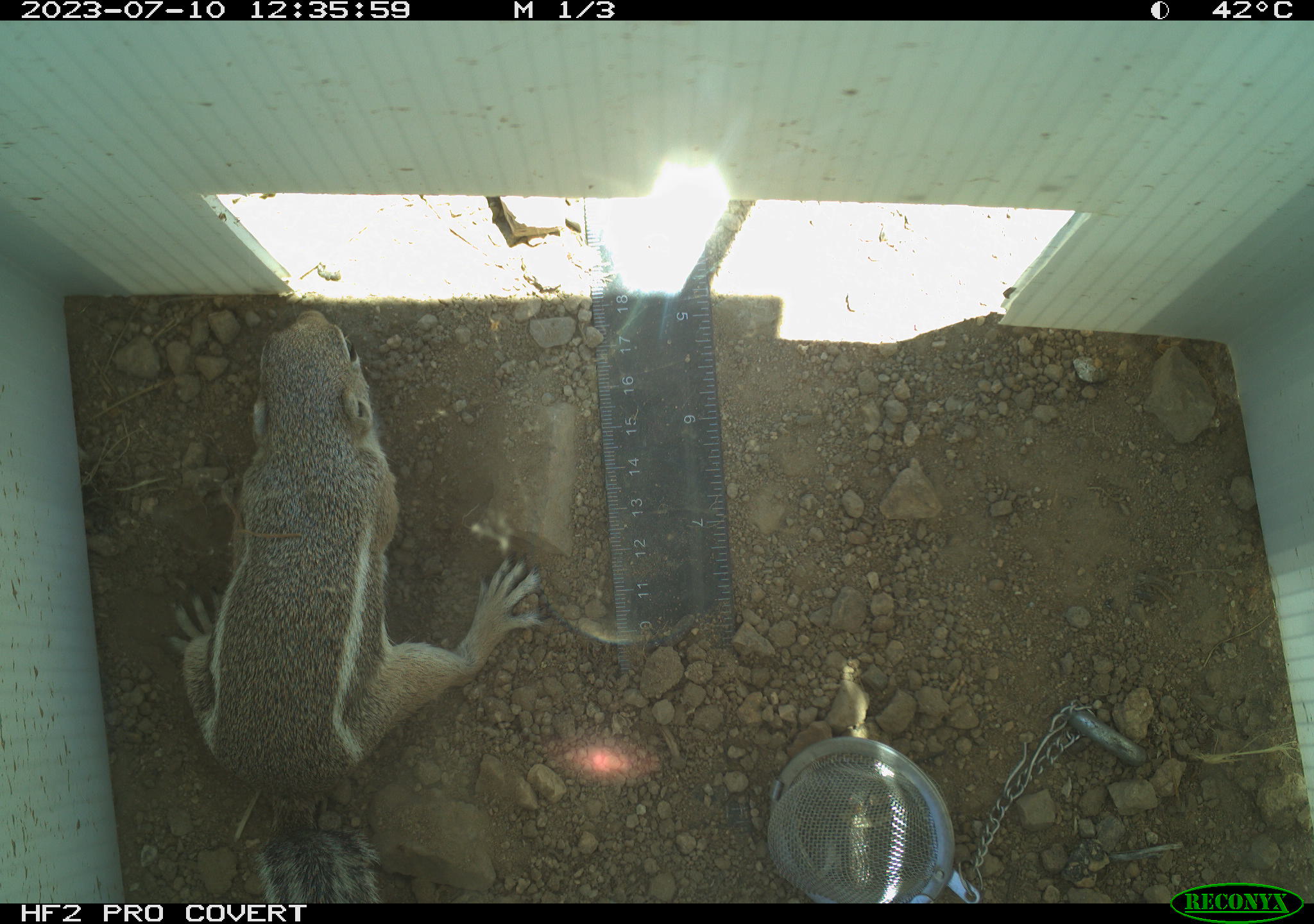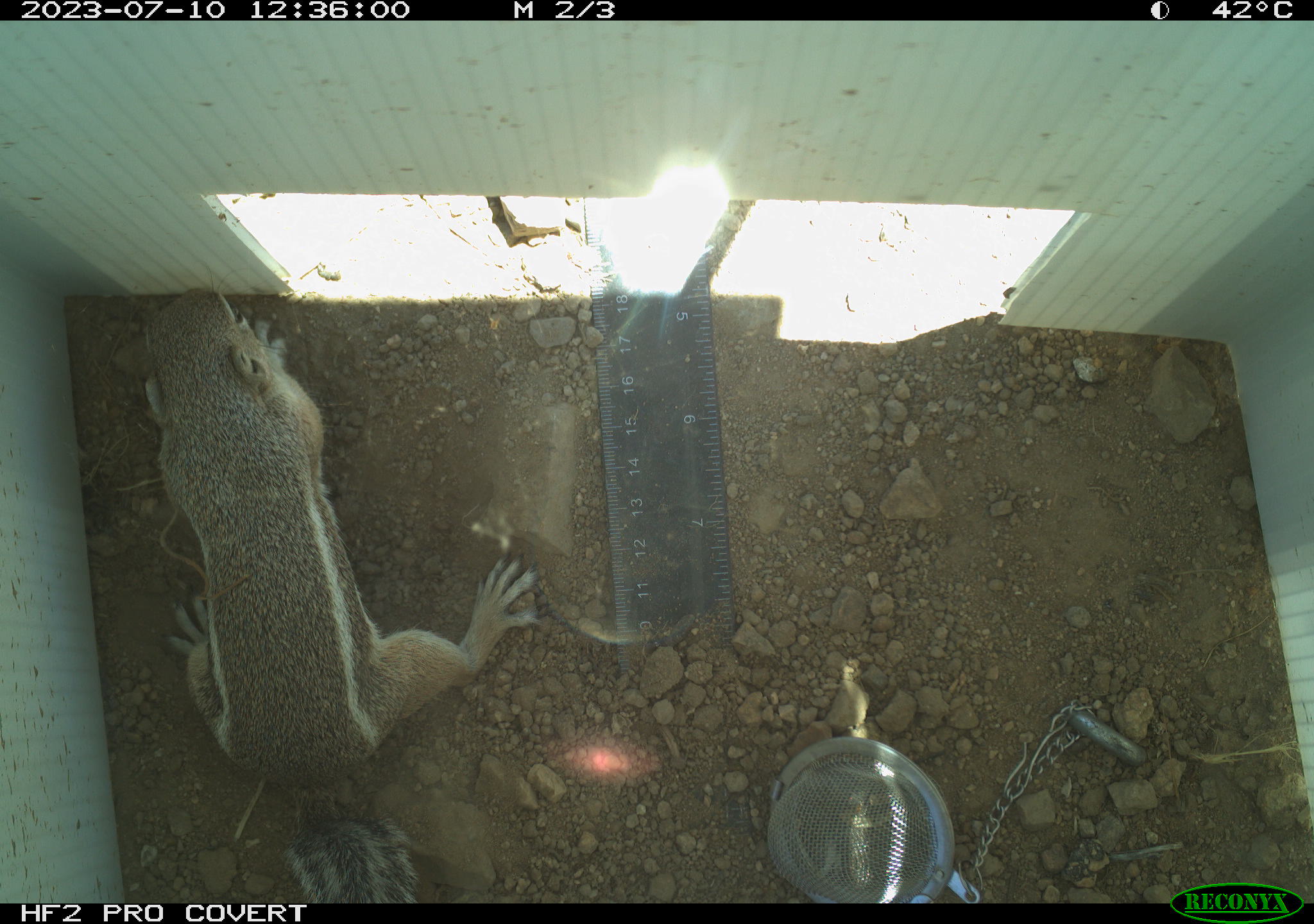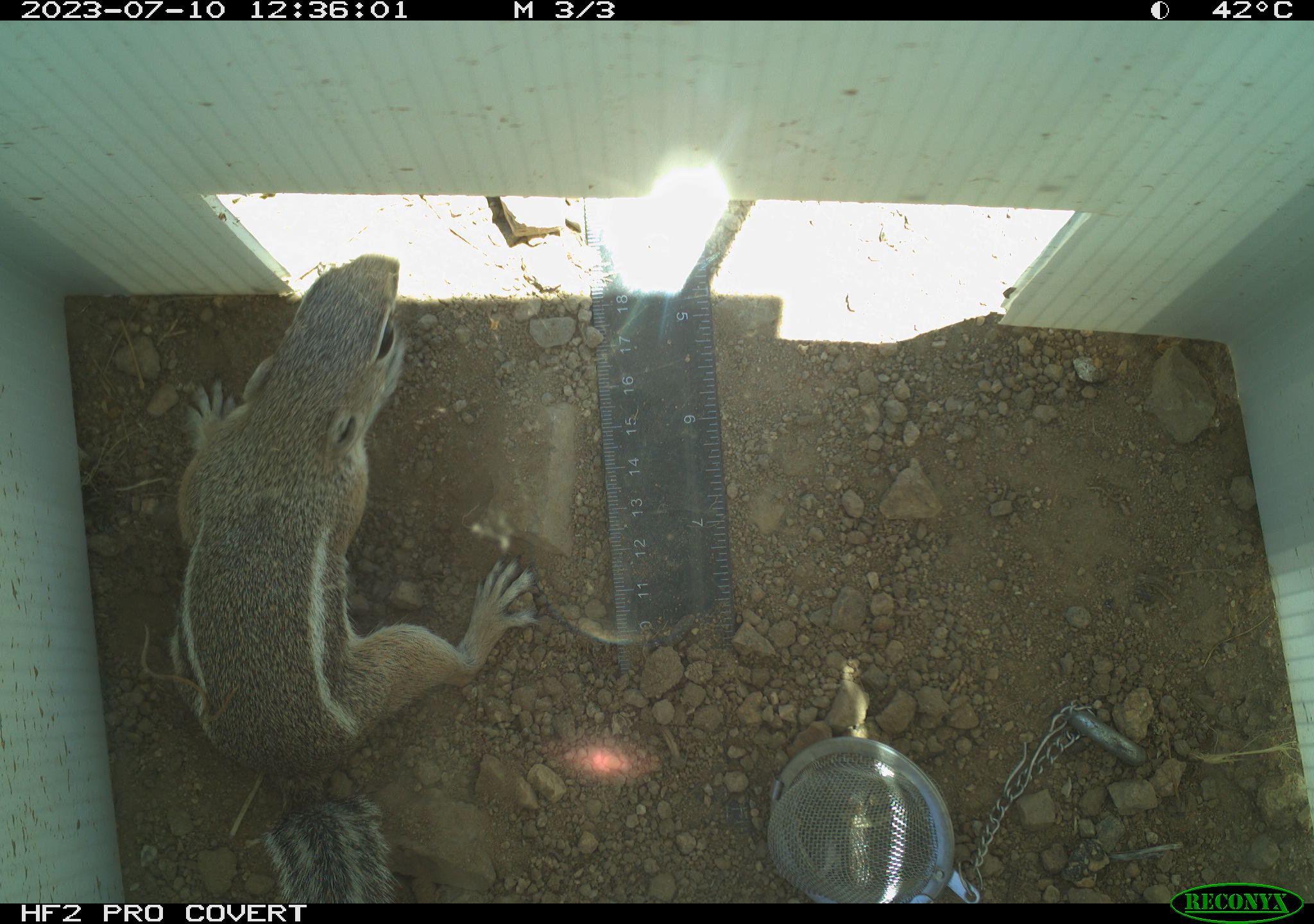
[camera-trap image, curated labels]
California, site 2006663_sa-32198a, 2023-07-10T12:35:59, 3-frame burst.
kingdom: Animalia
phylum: Chordata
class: Mammalia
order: Rodentia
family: Sciuridae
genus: Ammospermophilus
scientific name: Ammospermophilus leucurus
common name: white-tailed antelope squirrel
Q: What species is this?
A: White-tailed antelope squirrel (Ammospermophilus leucurus).